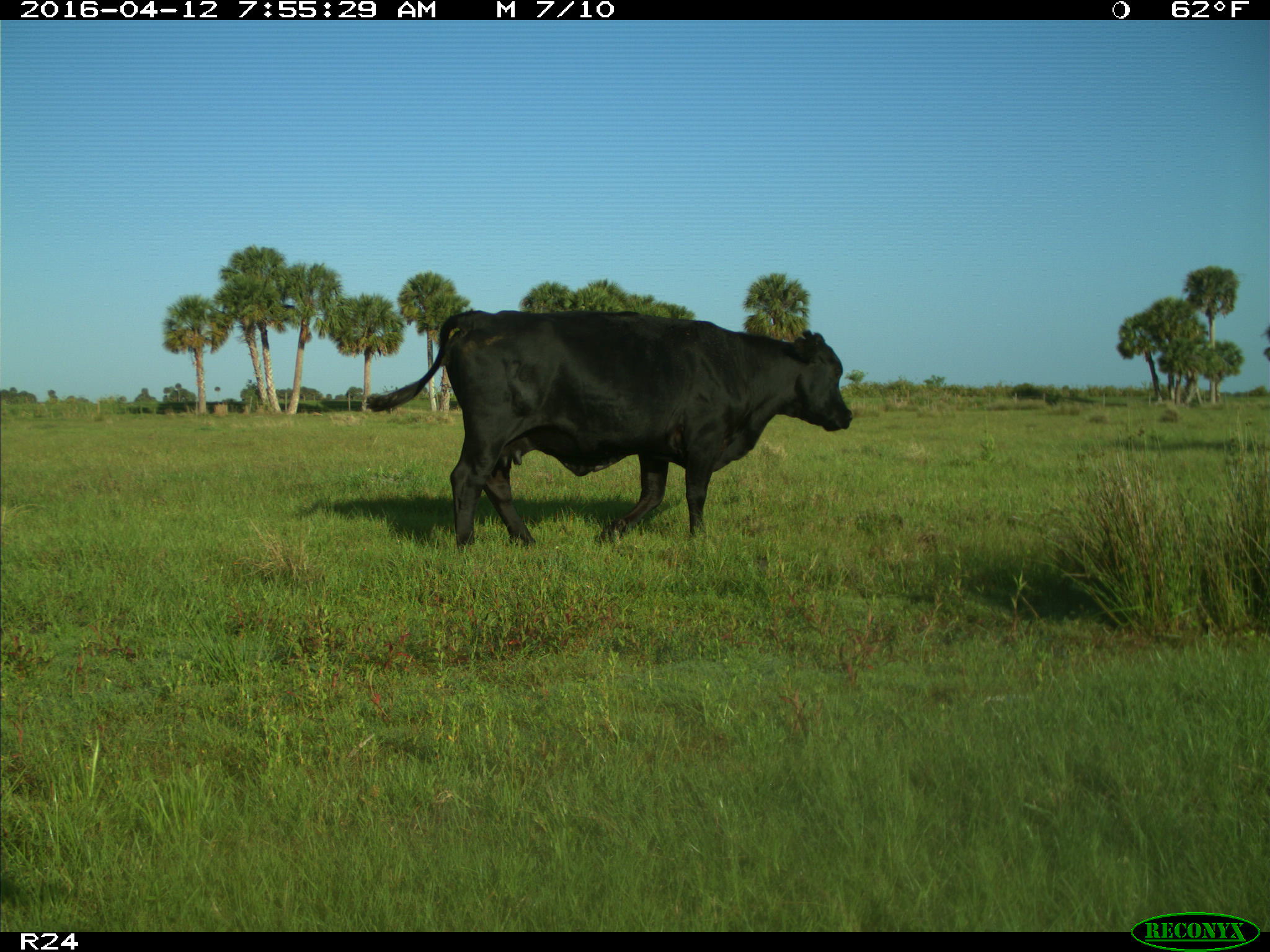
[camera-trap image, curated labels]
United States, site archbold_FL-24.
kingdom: Animalia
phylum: Chordata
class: Mammalia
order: Artiodactyla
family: Bovidae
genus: Bos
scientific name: Bos taurus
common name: domestic cow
Bos taurus (domestic cow).